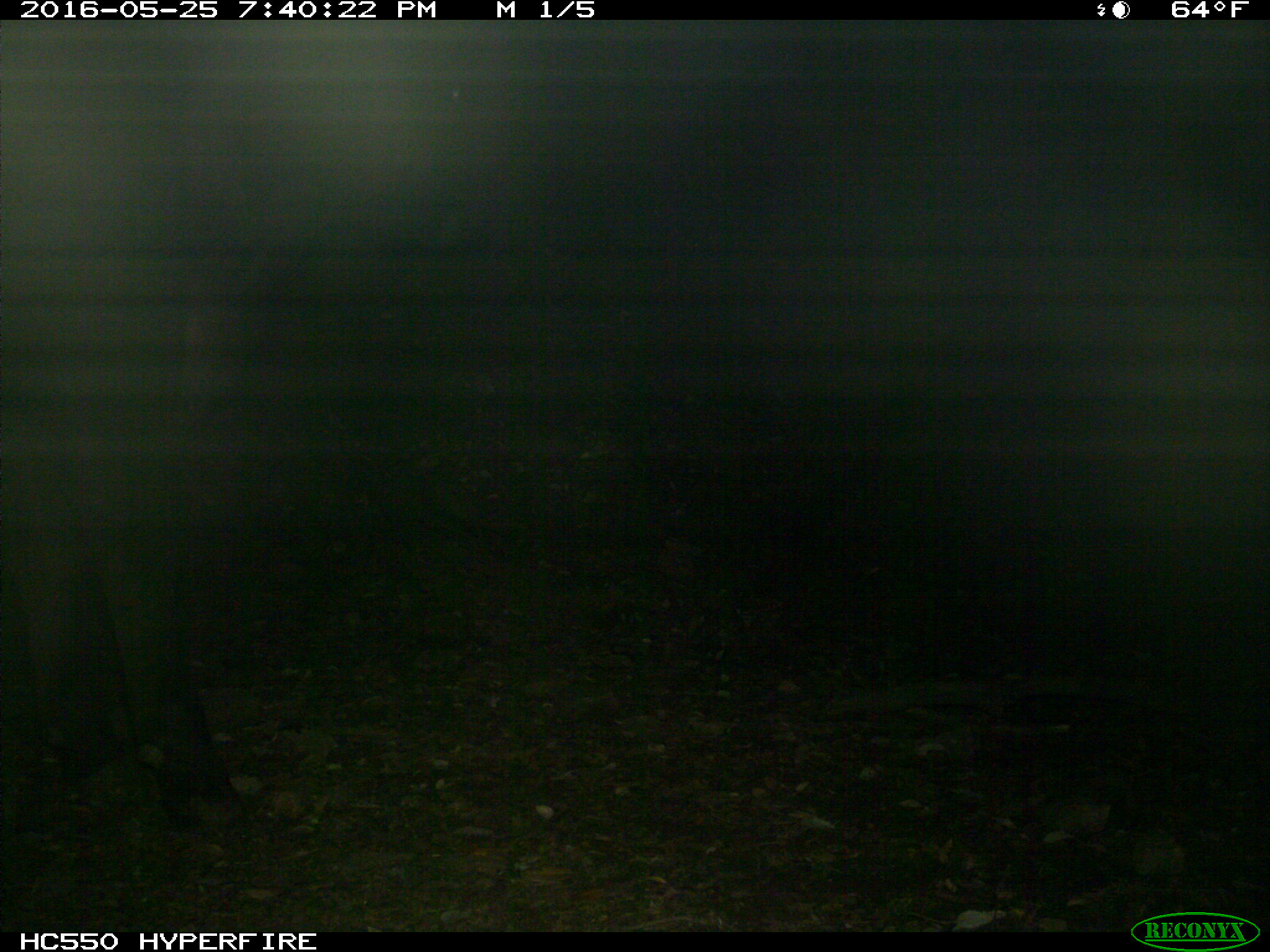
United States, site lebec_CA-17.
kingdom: Animalia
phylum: Chordata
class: Mammalia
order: Artiodactyla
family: Bovidae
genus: Bos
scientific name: Bos taurus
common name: domestic cow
Bos taurus (domestic cow).